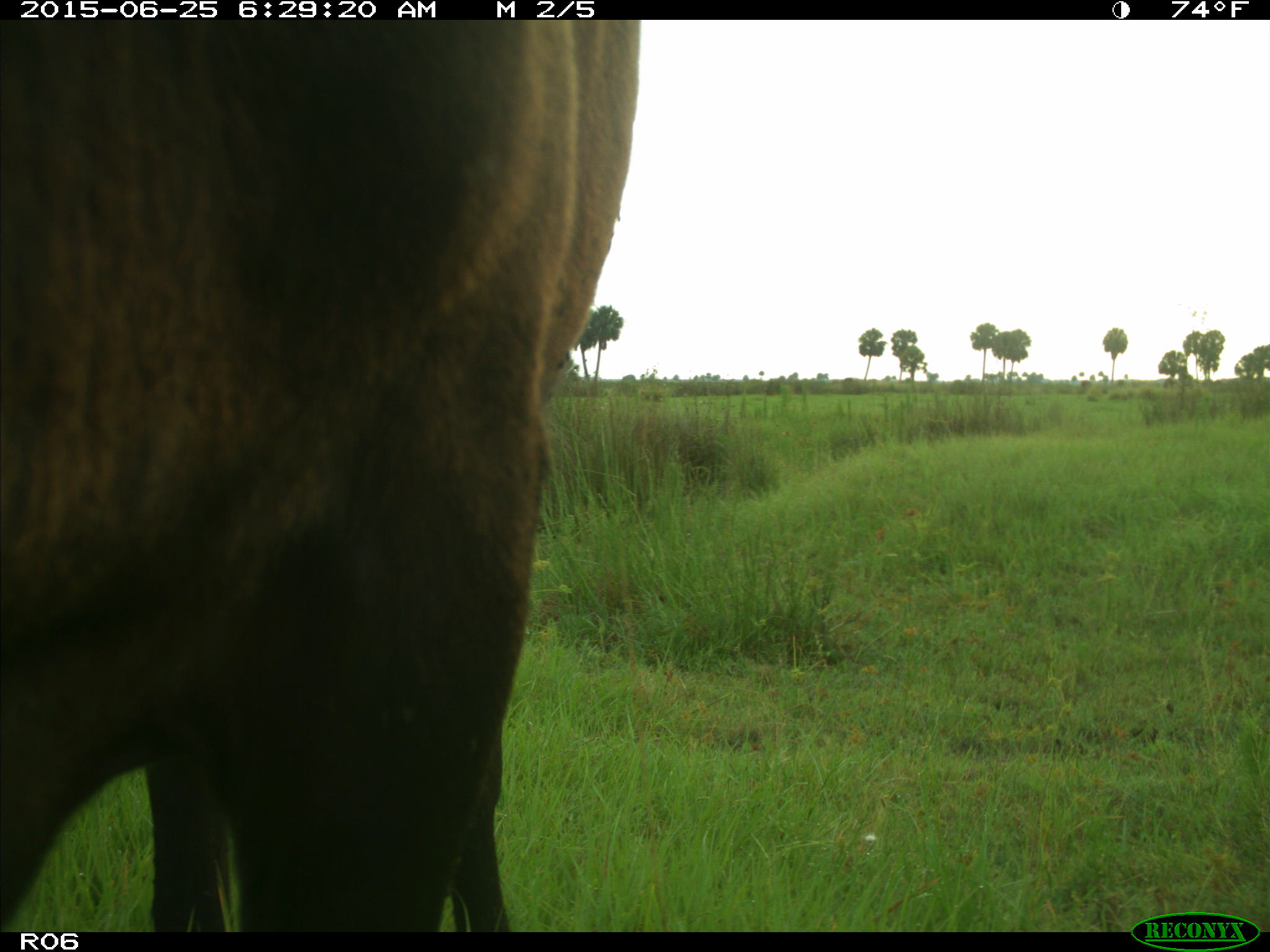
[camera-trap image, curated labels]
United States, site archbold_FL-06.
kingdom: Animalia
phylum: Chordata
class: Mammalia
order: Artiodactyla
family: Bovidae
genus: Bos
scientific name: Bos taurus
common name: domestic cow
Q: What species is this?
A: Bos taurus (domestic cow).